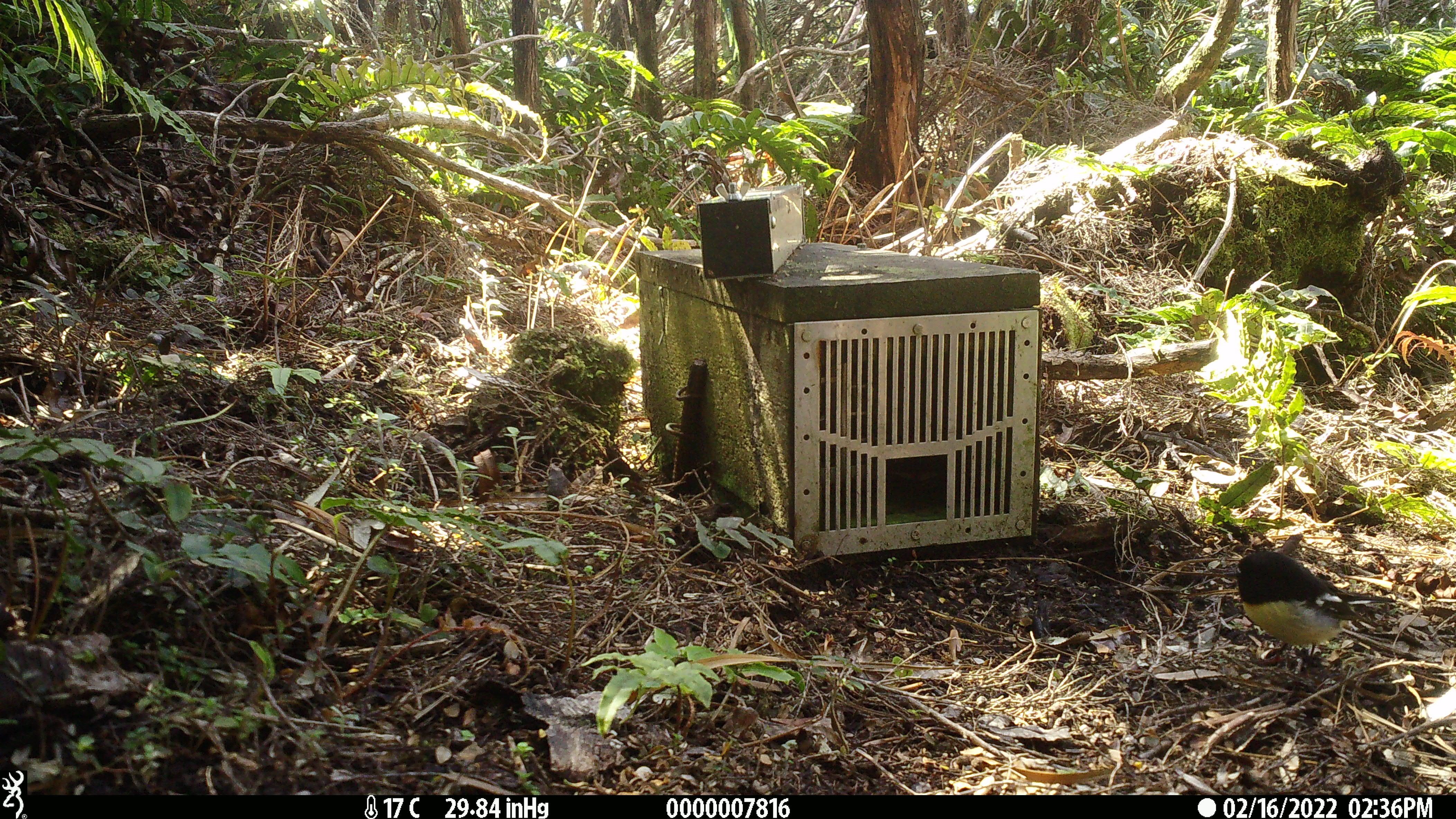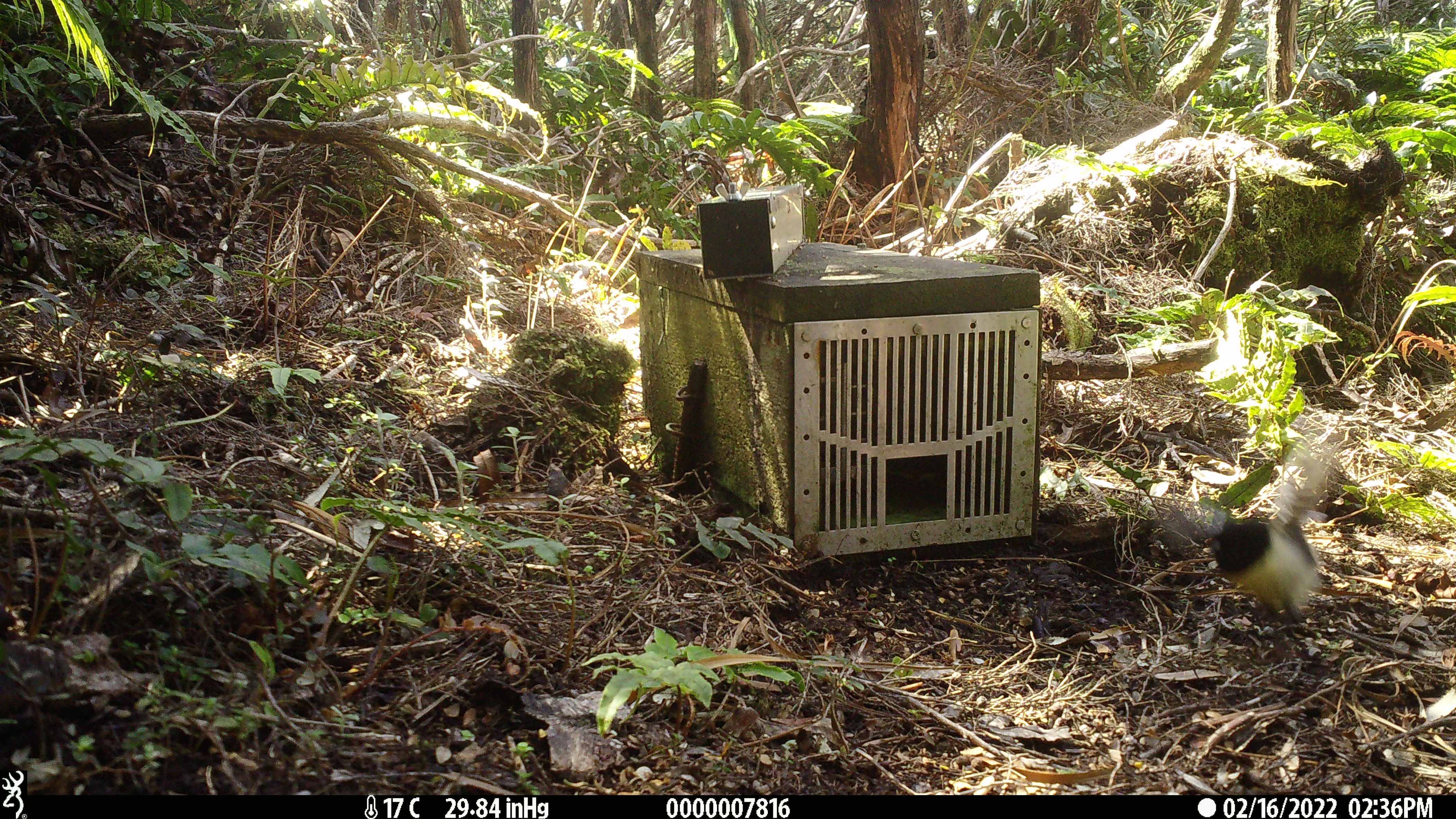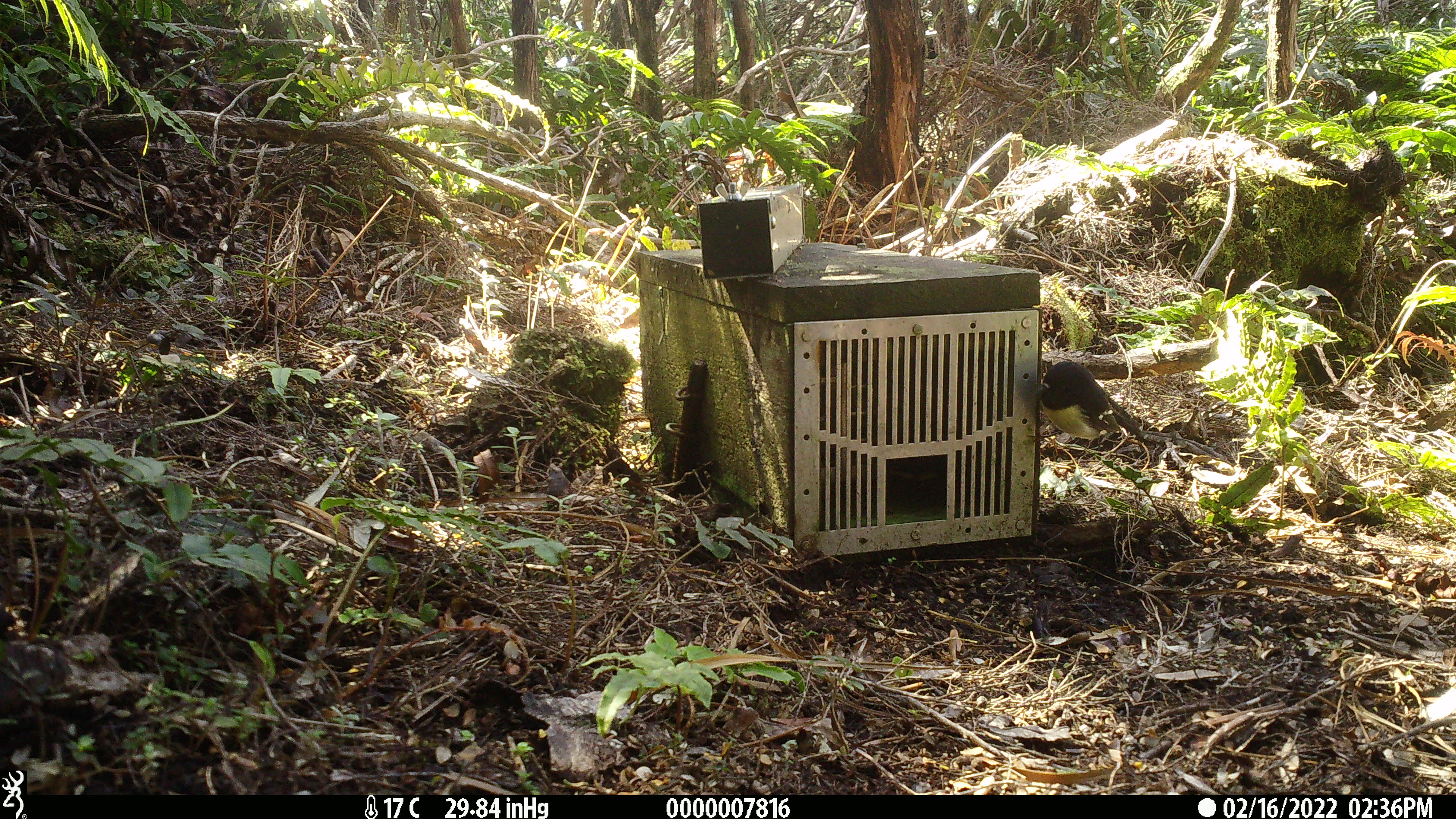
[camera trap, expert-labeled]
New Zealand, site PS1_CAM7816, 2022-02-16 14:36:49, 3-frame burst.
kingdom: Animalia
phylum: Chordata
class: Aves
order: Passeriformes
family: Petroicidae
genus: Petroica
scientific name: Petroica macrocephala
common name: tomtit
Tomtit (Petroica macrocephala).